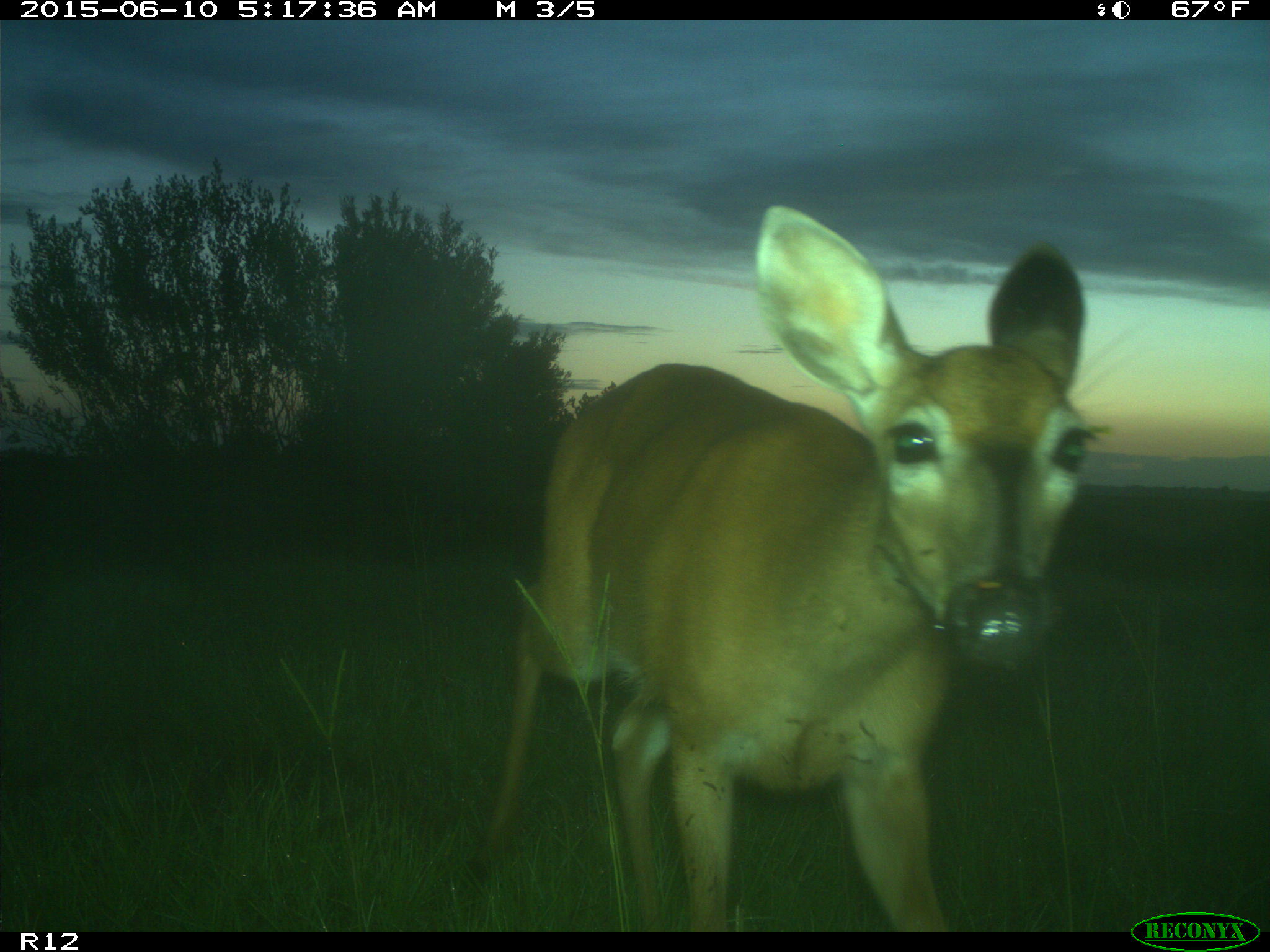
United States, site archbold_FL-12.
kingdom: Animalia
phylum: Chordata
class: Mammalia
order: Artiodactyla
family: Cervidae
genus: Odocoileus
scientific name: Odocoileus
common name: deer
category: unidentified deer